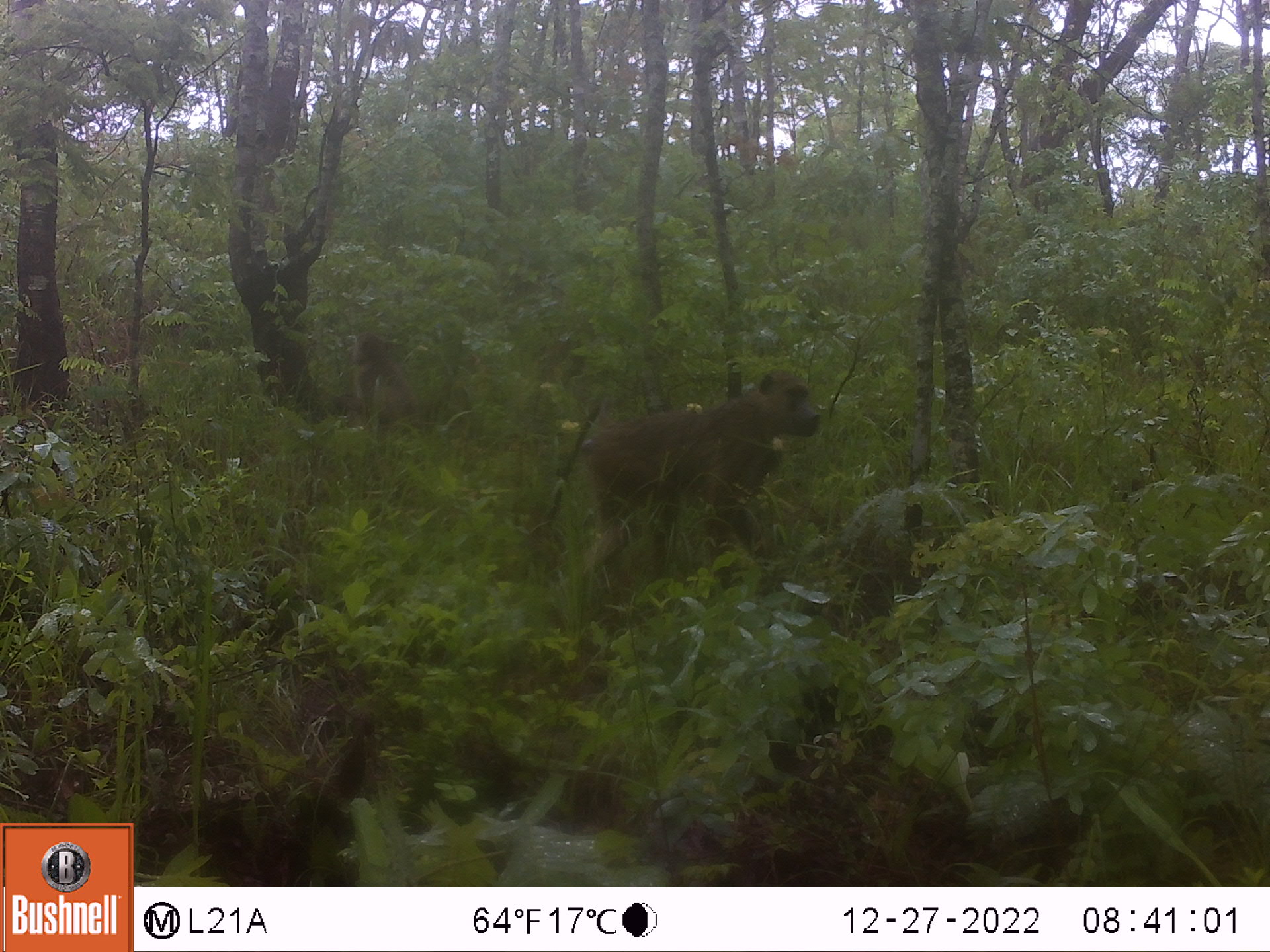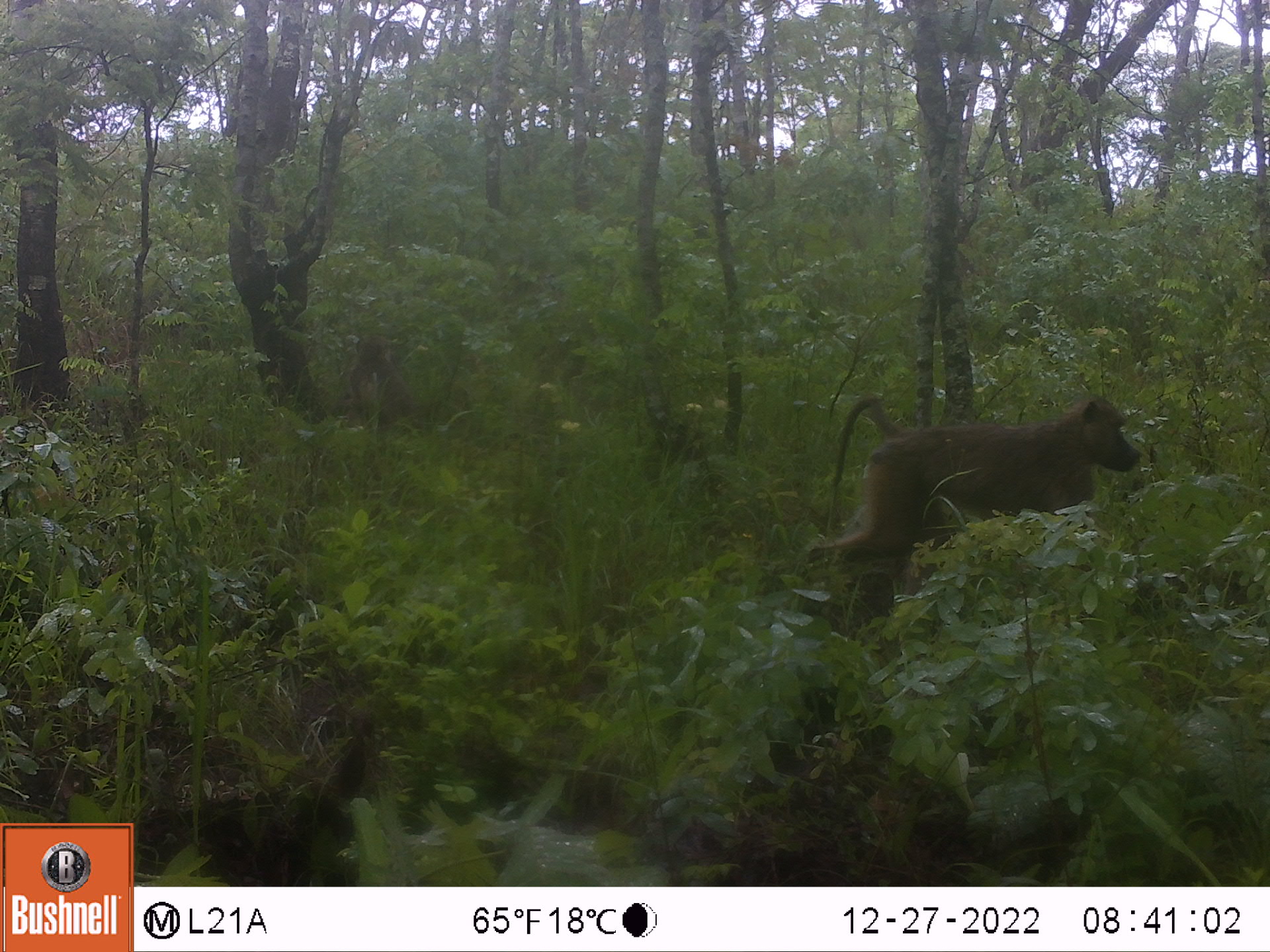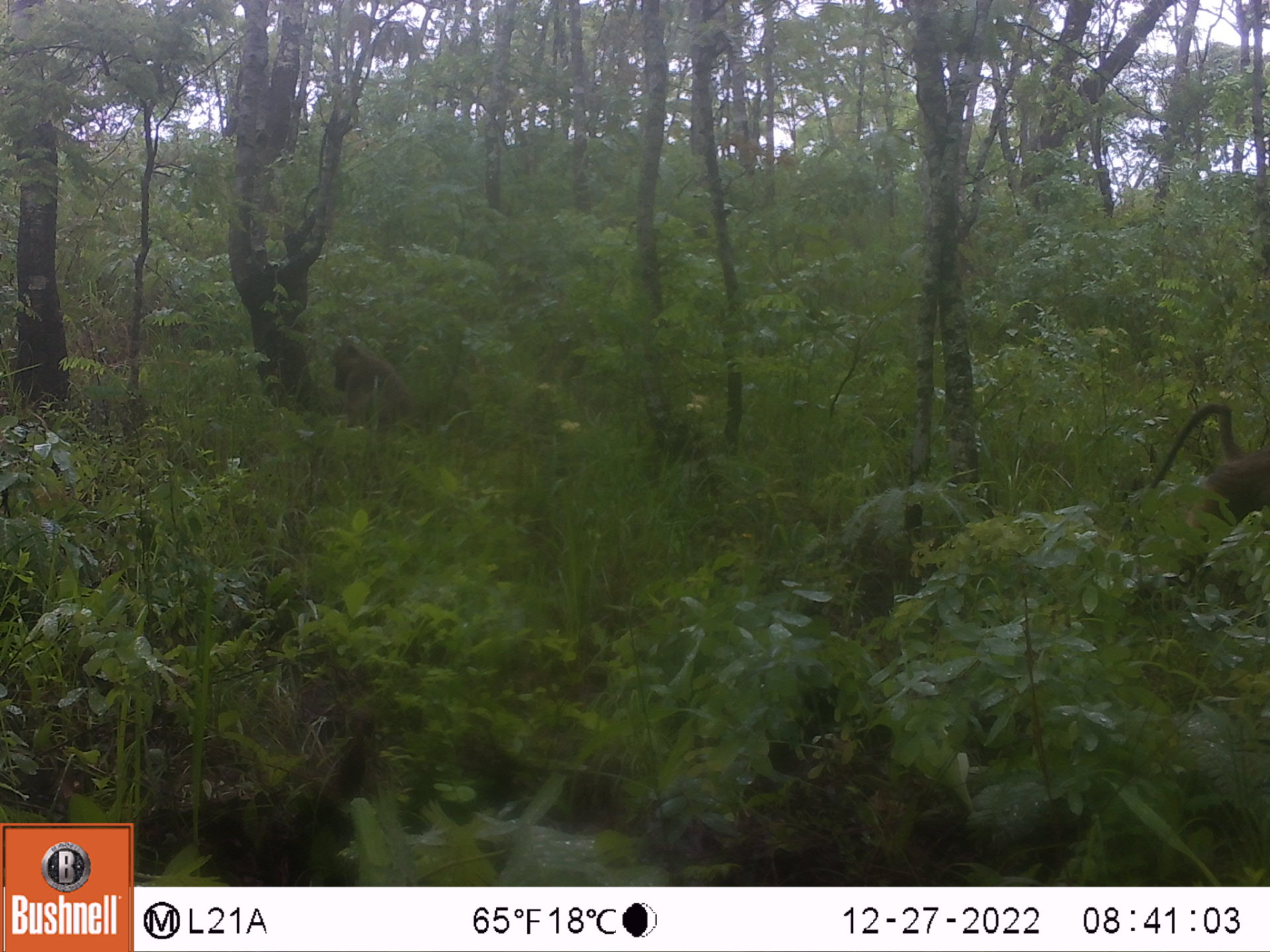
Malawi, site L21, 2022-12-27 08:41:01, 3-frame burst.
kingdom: Animalia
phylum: Chordata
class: Mammalia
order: Primates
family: Cercopithecidae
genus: Papio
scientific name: Papio cynocephalus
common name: yellow baboon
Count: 2.